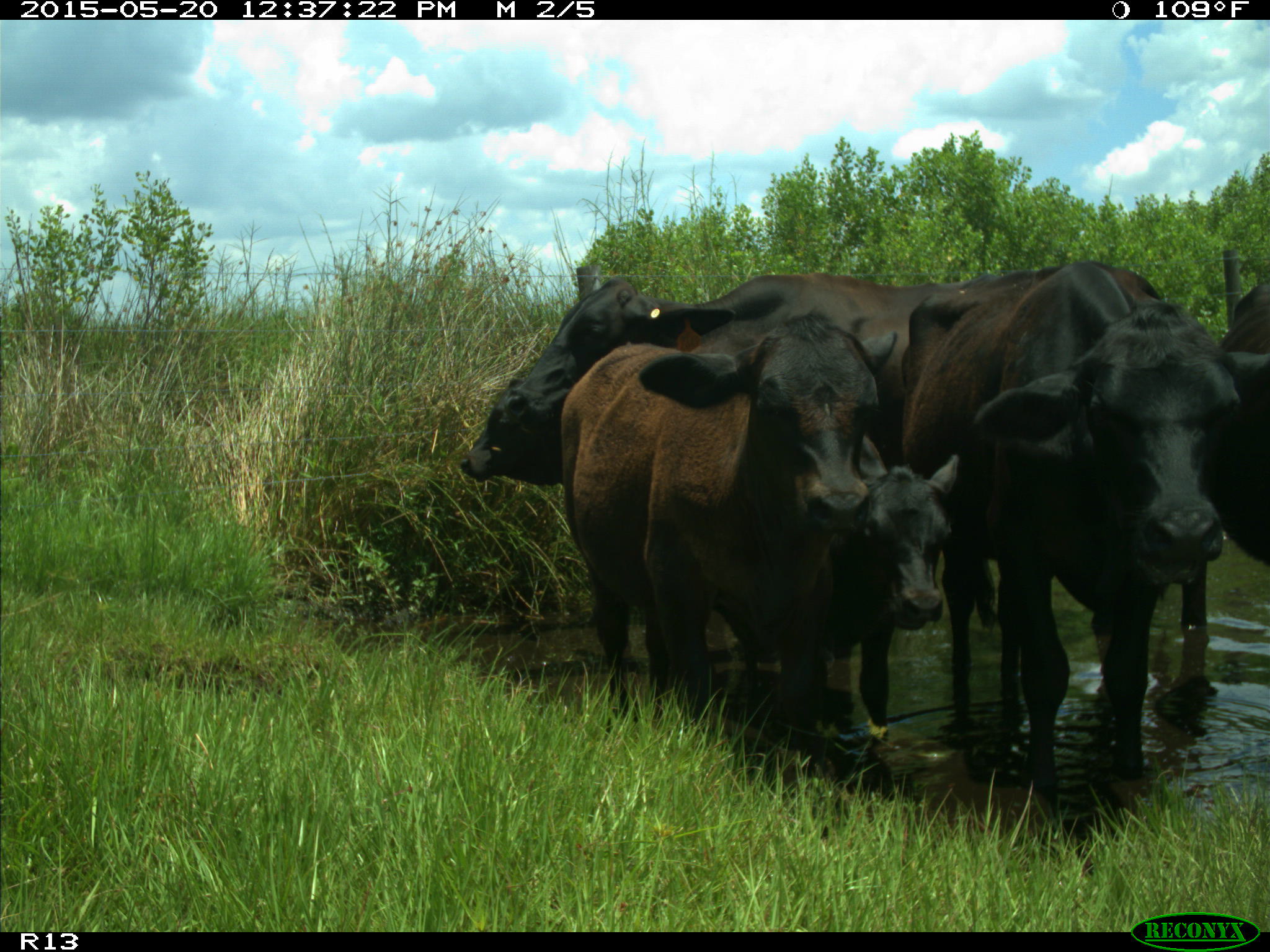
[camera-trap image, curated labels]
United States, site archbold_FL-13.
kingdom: Animalia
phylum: Chordata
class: Mammalia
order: Artiodactyla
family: Bovidae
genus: Bos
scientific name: Bos taurus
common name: domestic cow